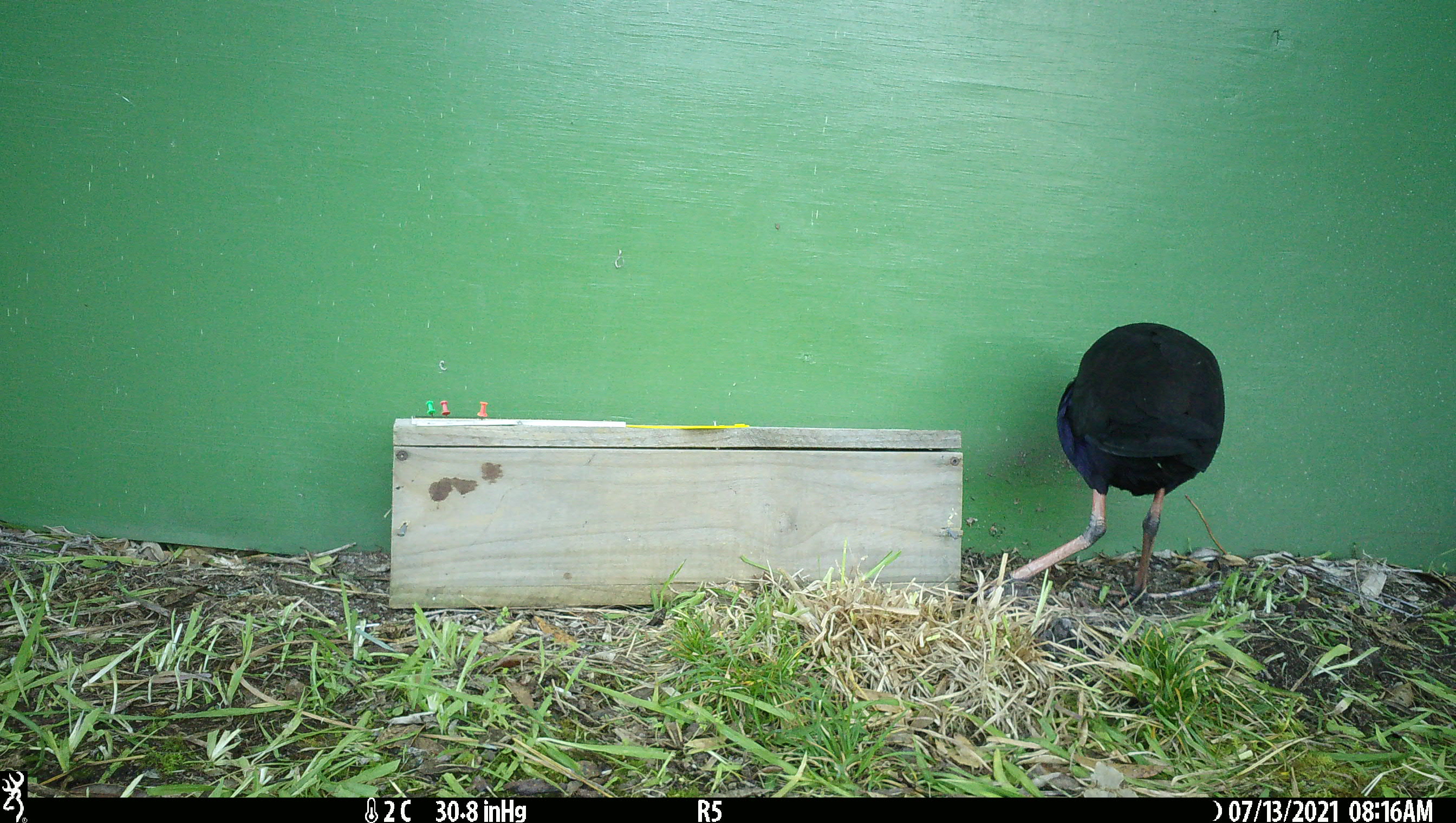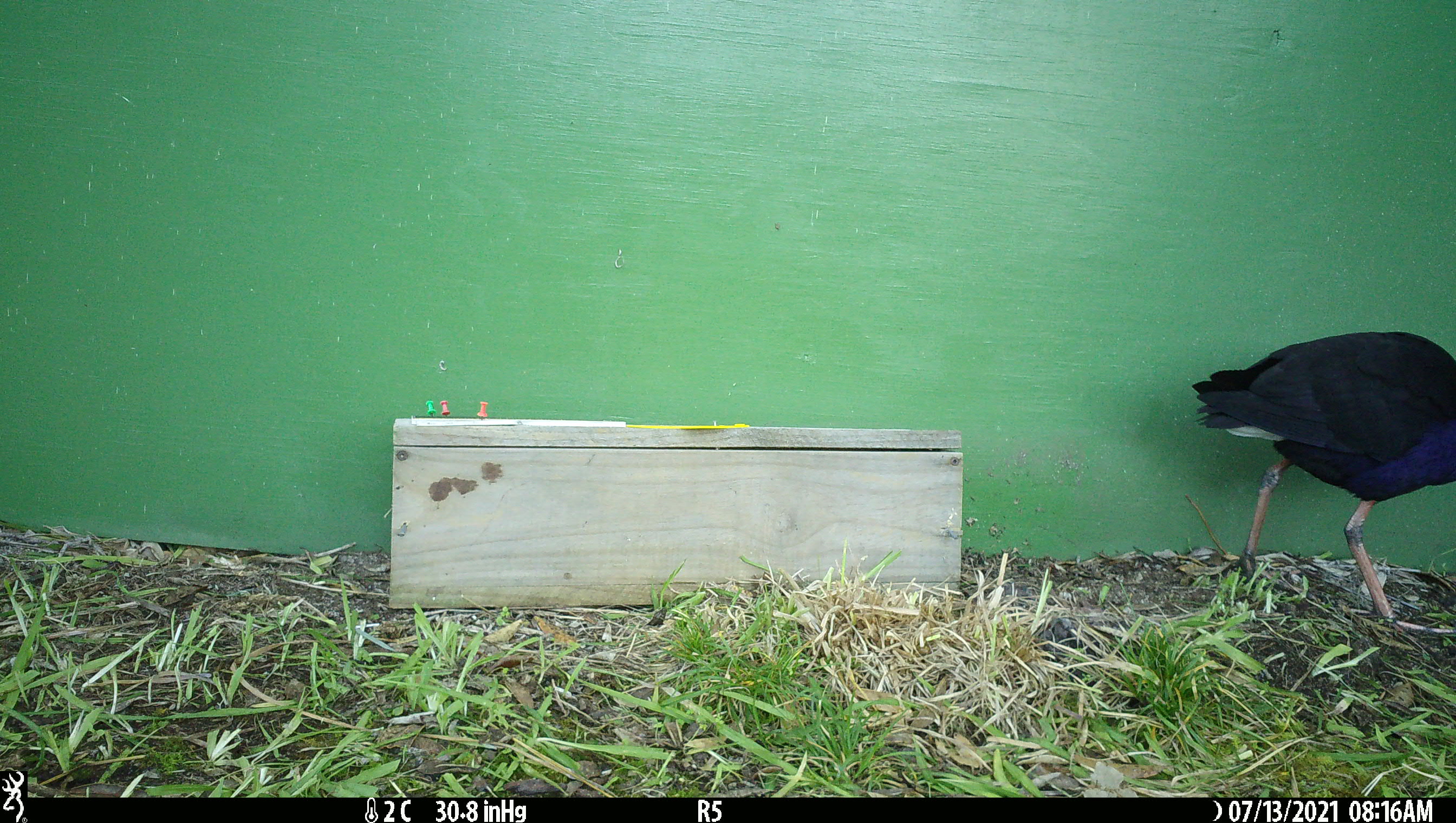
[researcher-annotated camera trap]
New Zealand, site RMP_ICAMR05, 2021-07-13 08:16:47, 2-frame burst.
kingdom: Animalia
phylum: Chordata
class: Aves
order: Gruiformes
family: Rallidae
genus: Porphyrio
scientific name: Porphyrio melanotus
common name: australasian swamphen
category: pukeko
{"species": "pukeko (australasian swamphen) (Porphyrio melanotus)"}